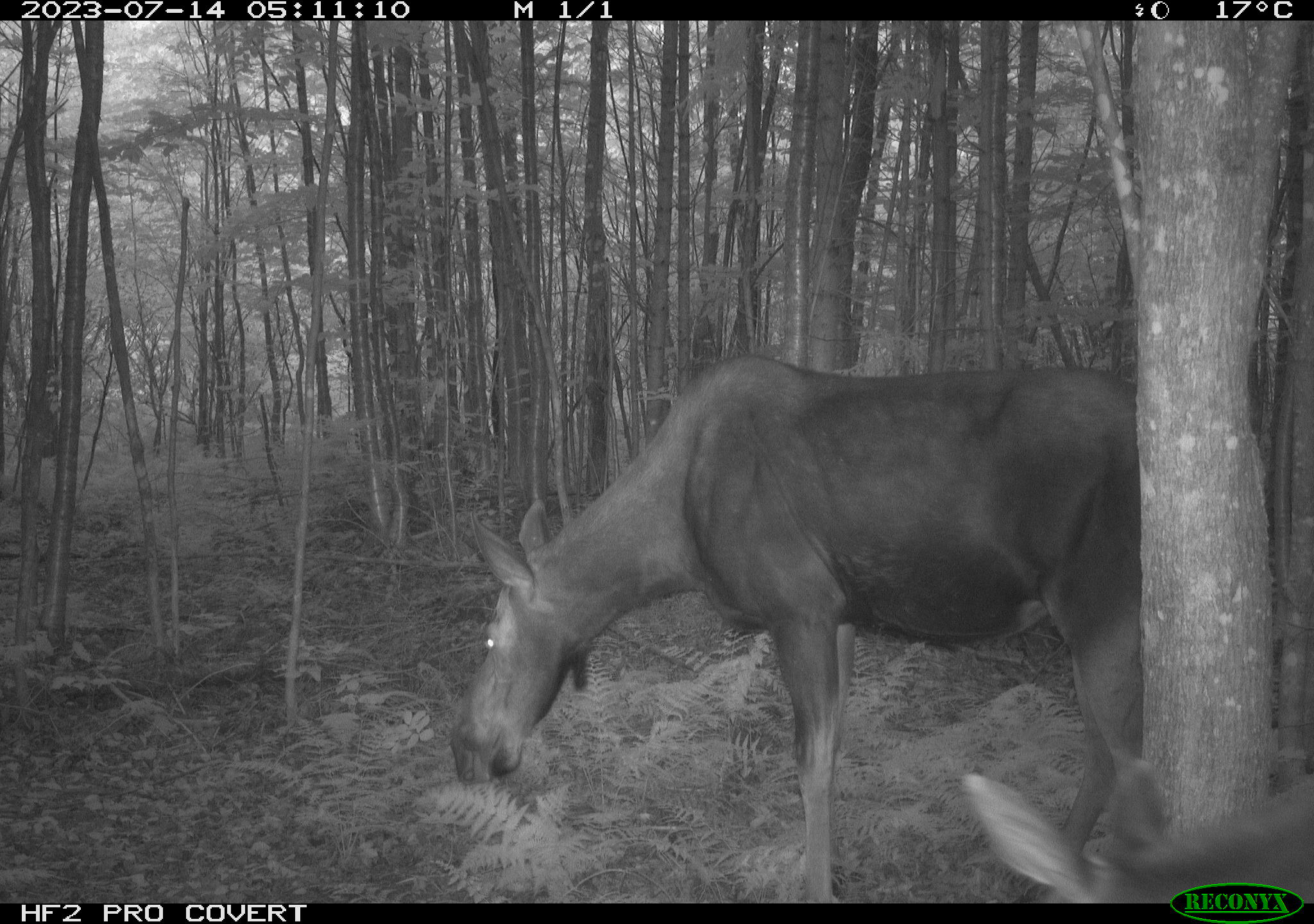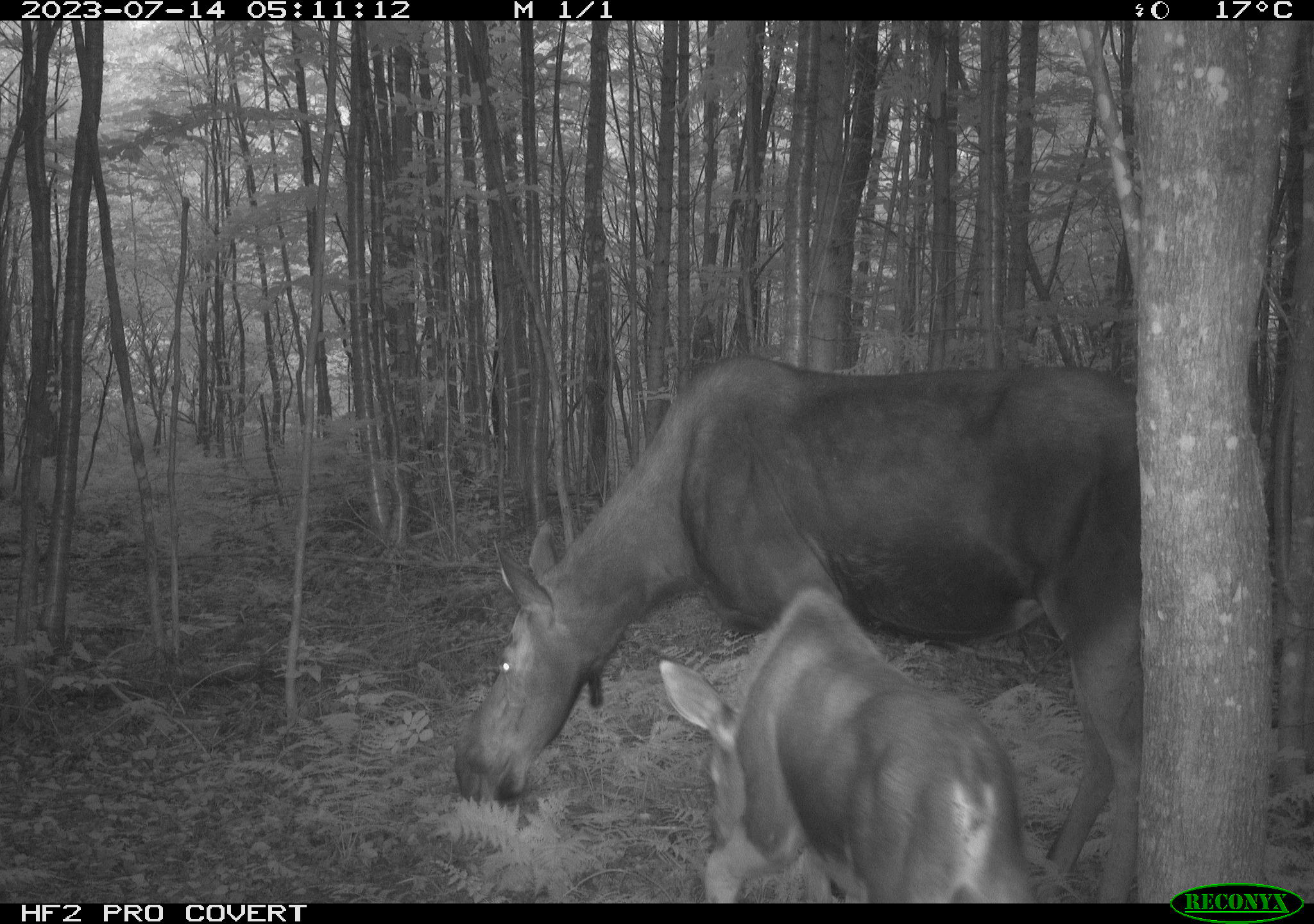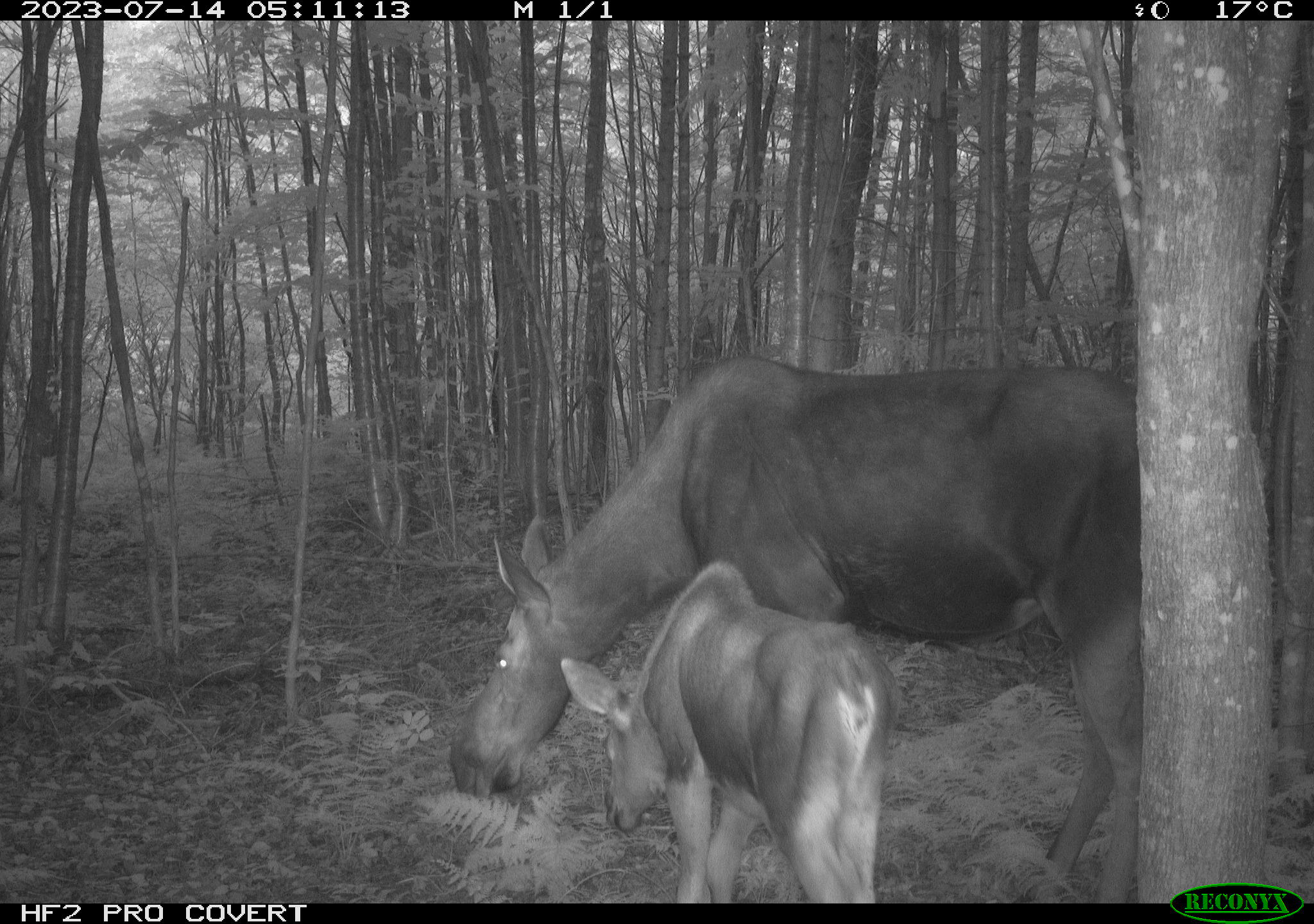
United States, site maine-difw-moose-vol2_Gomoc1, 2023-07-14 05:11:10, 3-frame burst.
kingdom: Animalia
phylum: Chordata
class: Mammalia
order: Artiodactyla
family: Cervidae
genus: Alces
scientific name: Alces alces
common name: moose